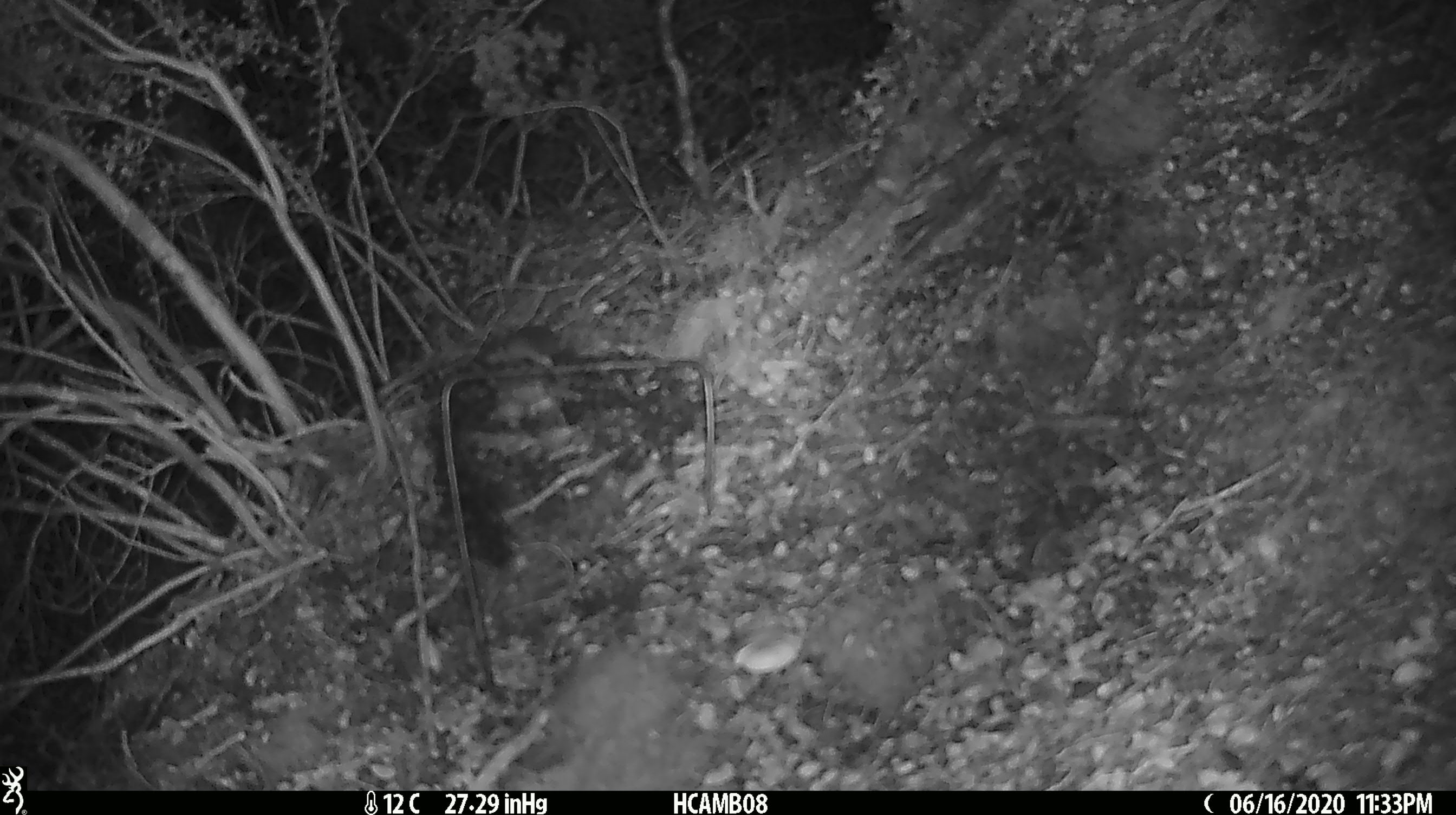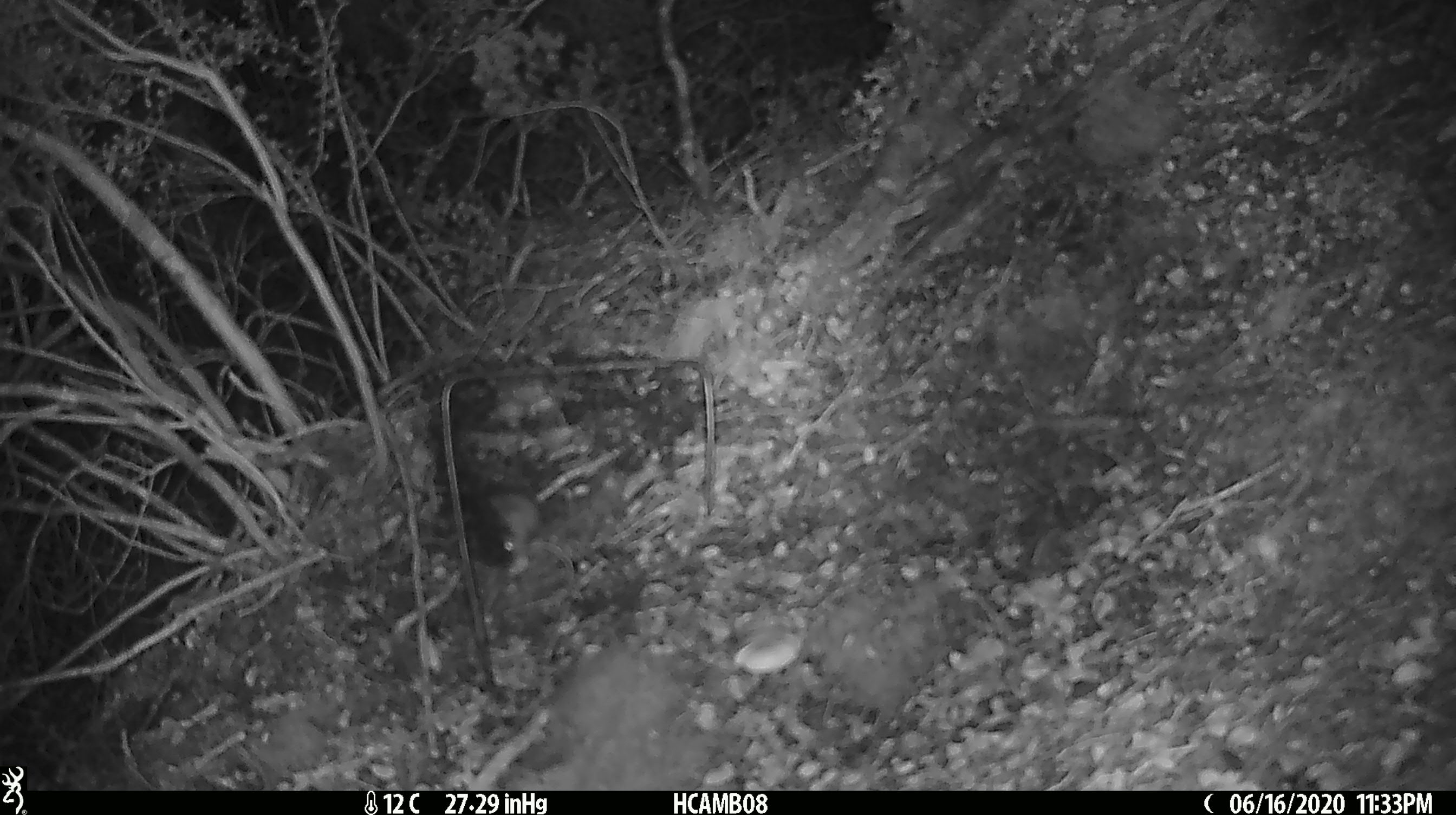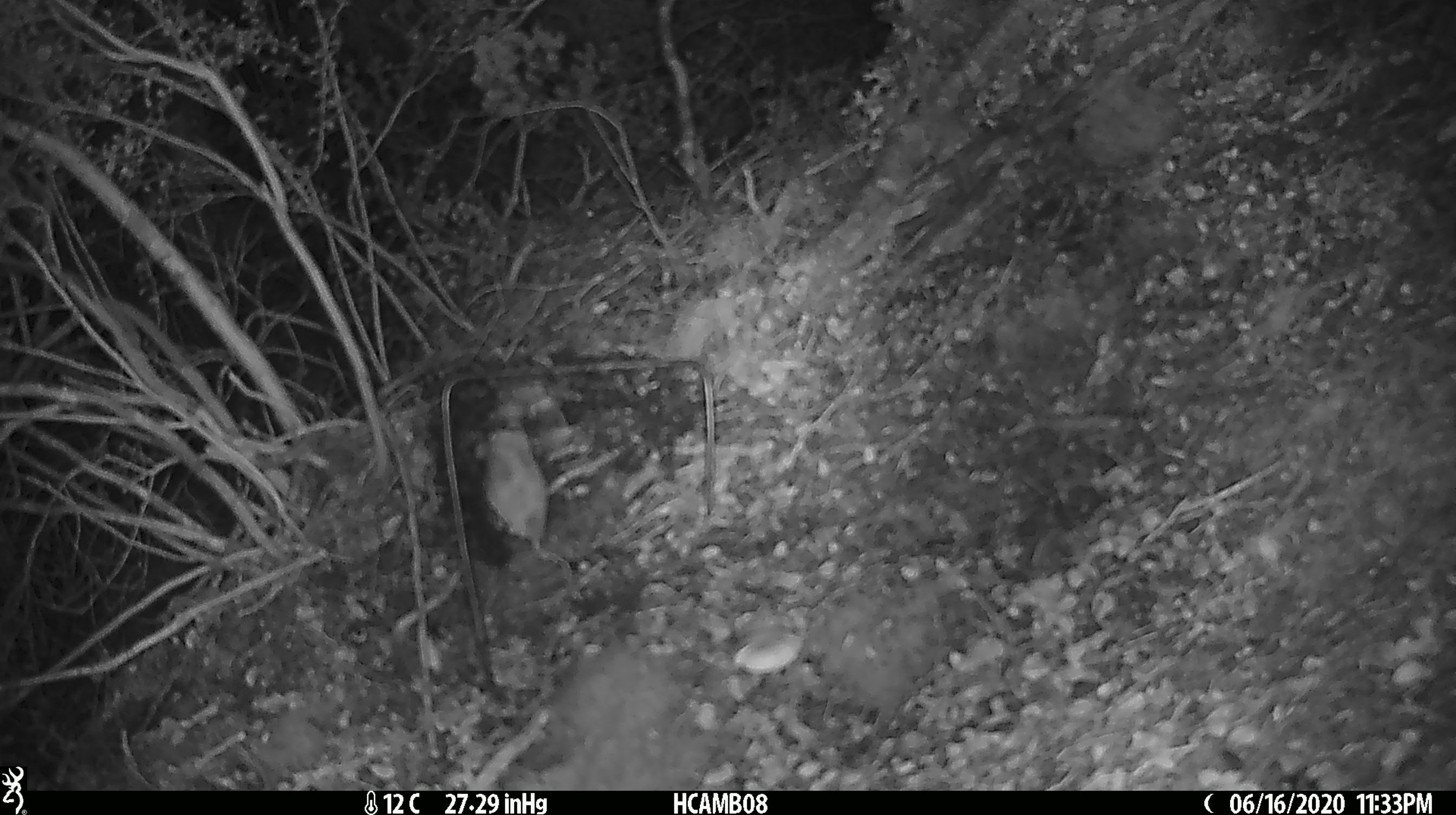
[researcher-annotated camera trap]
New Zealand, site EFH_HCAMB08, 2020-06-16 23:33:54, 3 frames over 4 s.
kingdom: Animalia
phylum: Chordata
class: Mammalia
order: Rodentia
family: Muridae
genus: Mus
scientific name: Mus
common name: mouse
Mouse (Mus).